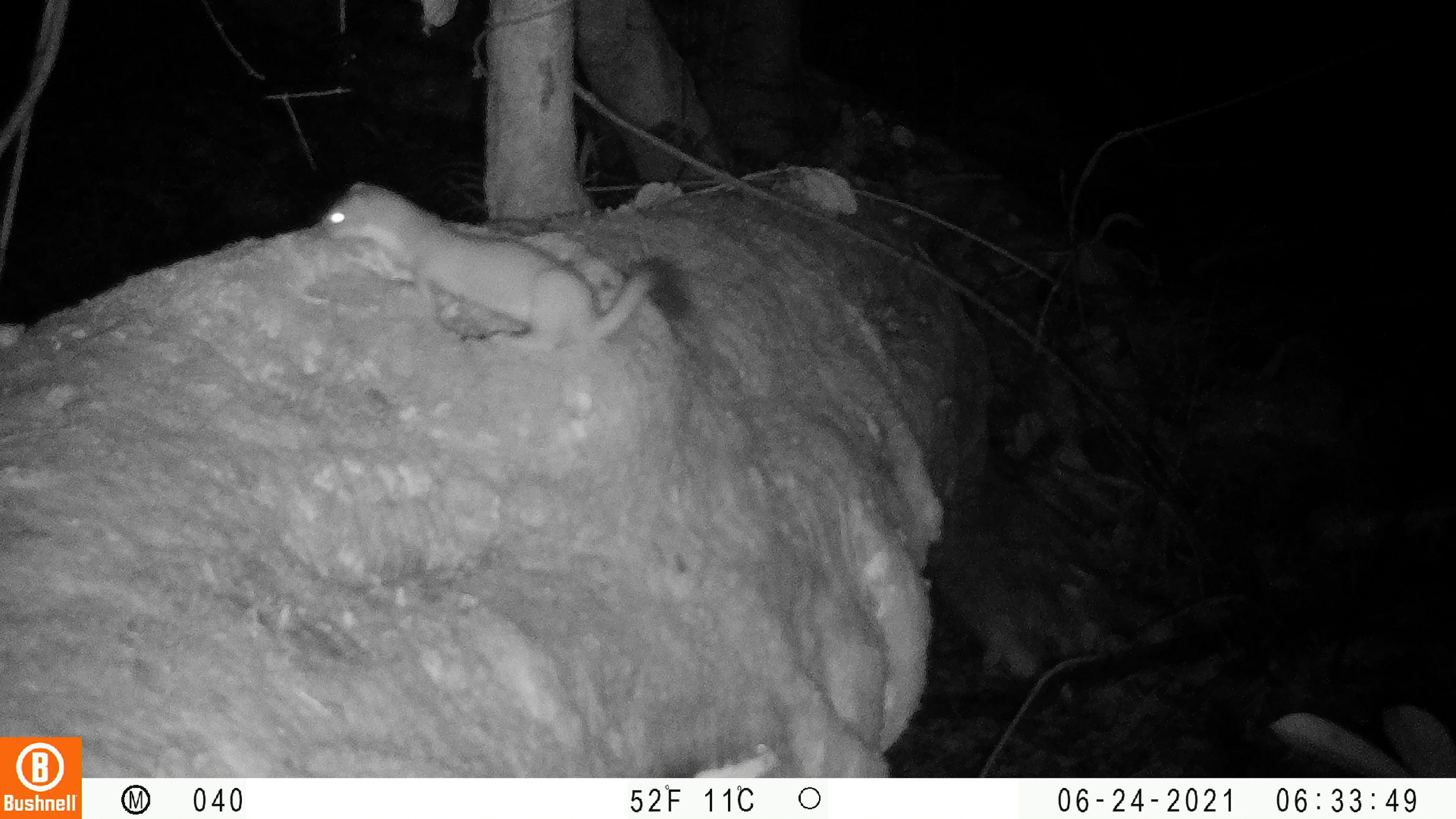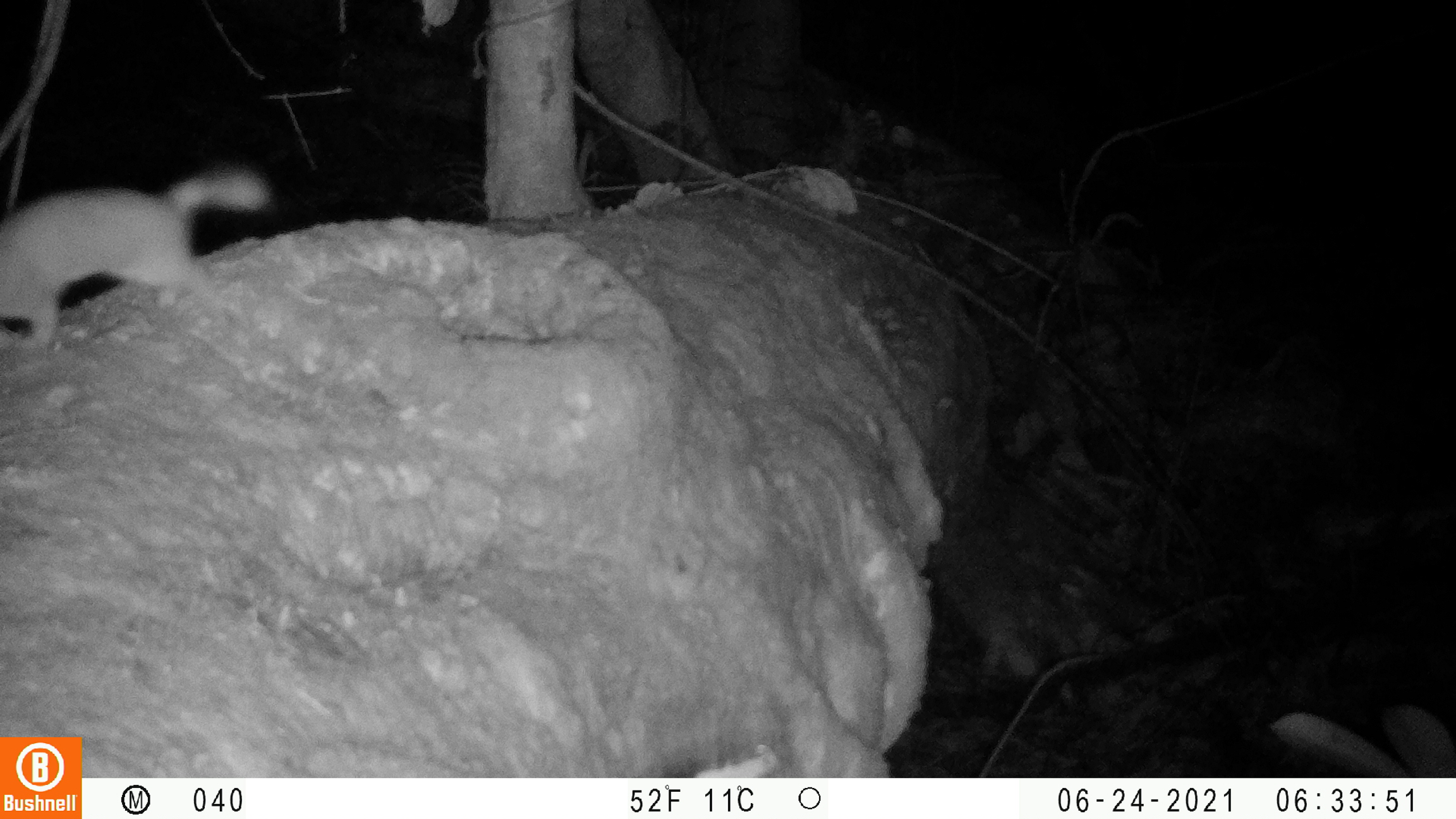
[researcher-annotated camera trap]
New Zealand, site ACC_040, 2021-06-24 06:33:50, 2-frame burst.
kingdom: Animalia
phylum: Chordata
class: Mammalia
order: Carnivora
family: Mustelidae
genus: Mustela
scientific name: Mustela erminea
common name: stoat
Stoat (Mustela erminea).